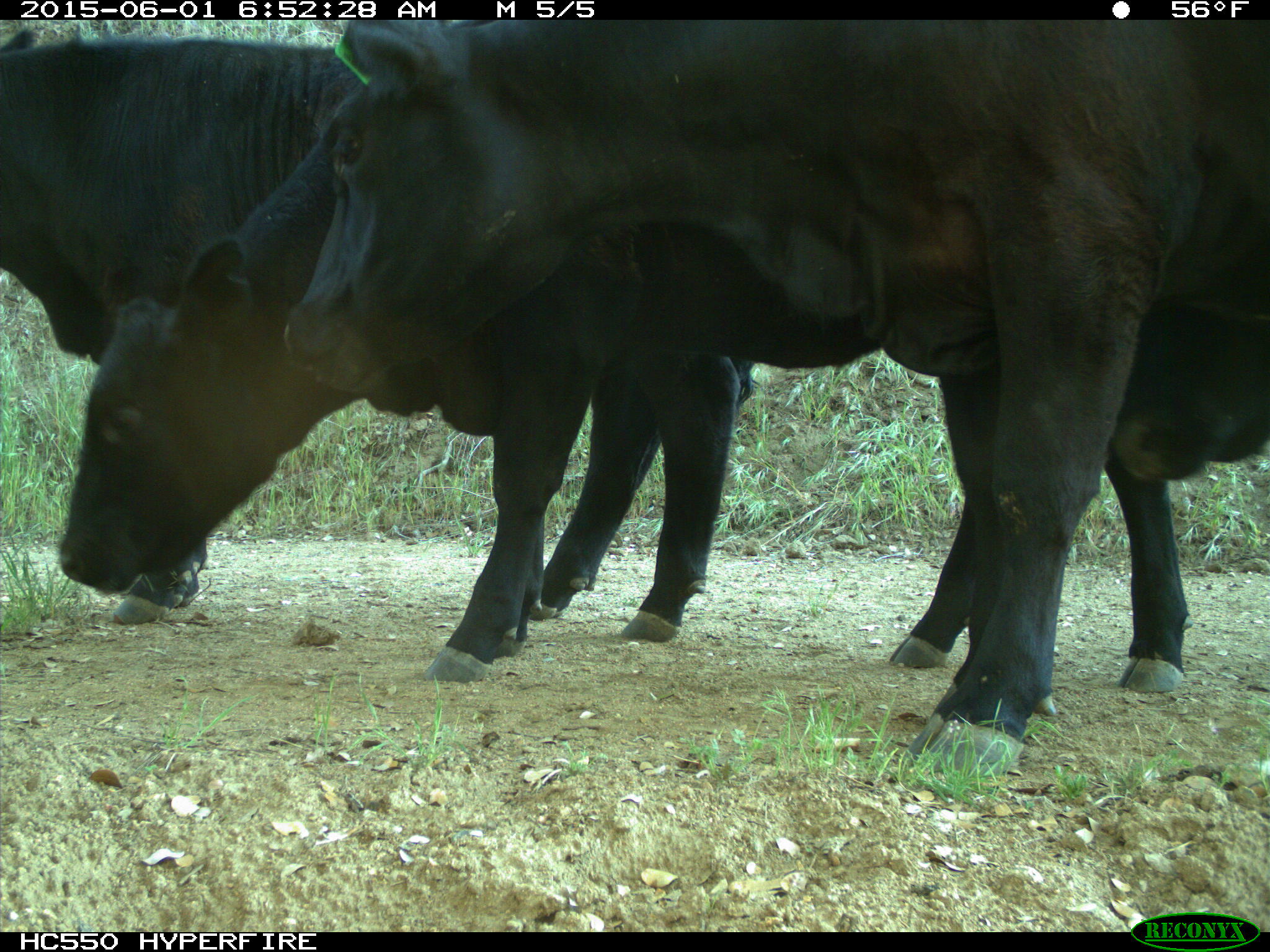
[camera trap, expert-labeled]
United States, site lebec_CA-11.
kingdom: Animalia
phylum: Chordata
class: Mammalia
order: Artiodactyla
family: Bovidae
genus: Bos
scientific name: Bos taurus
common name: domestic cow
Bos taurus (domestic cow).